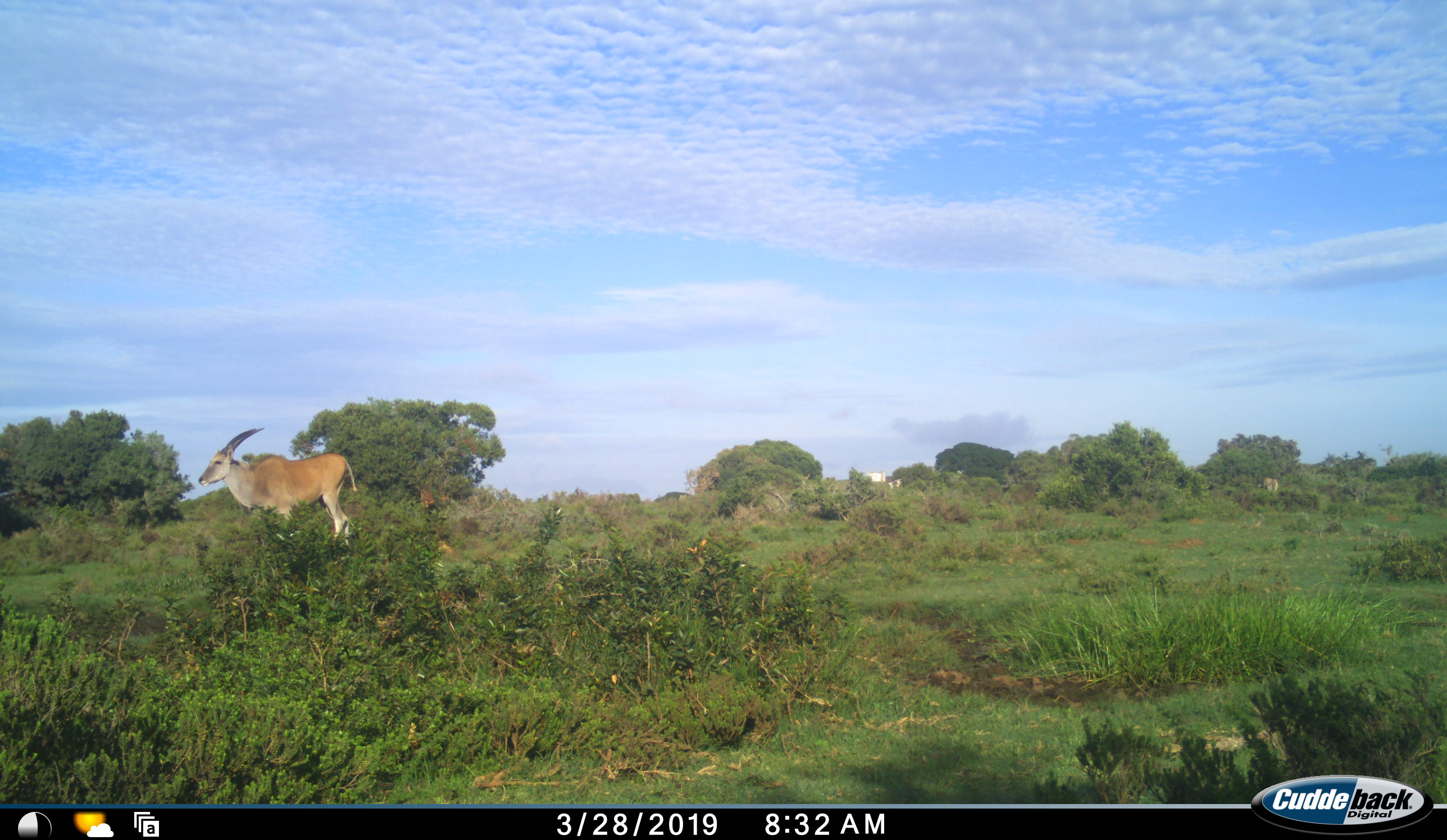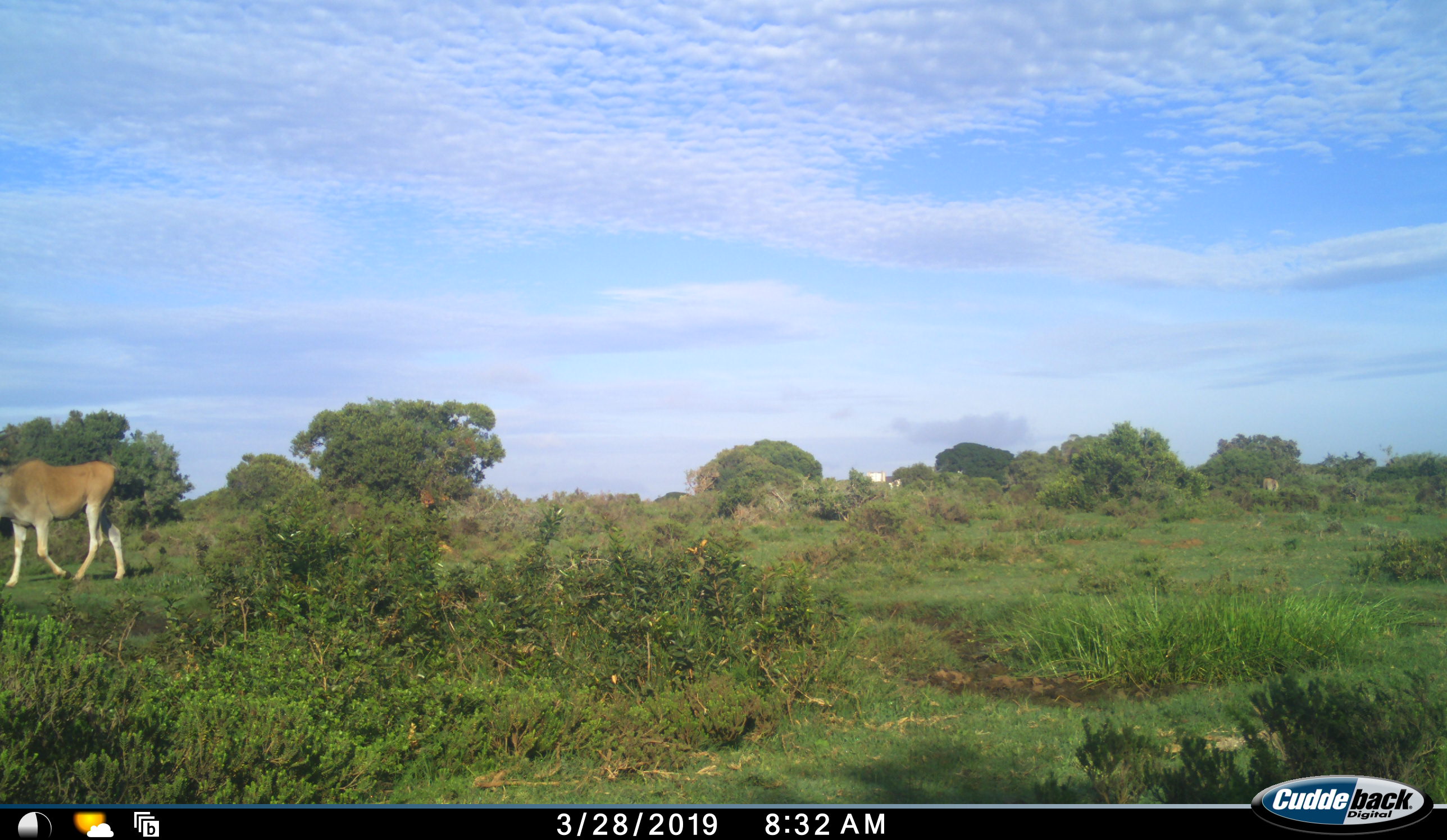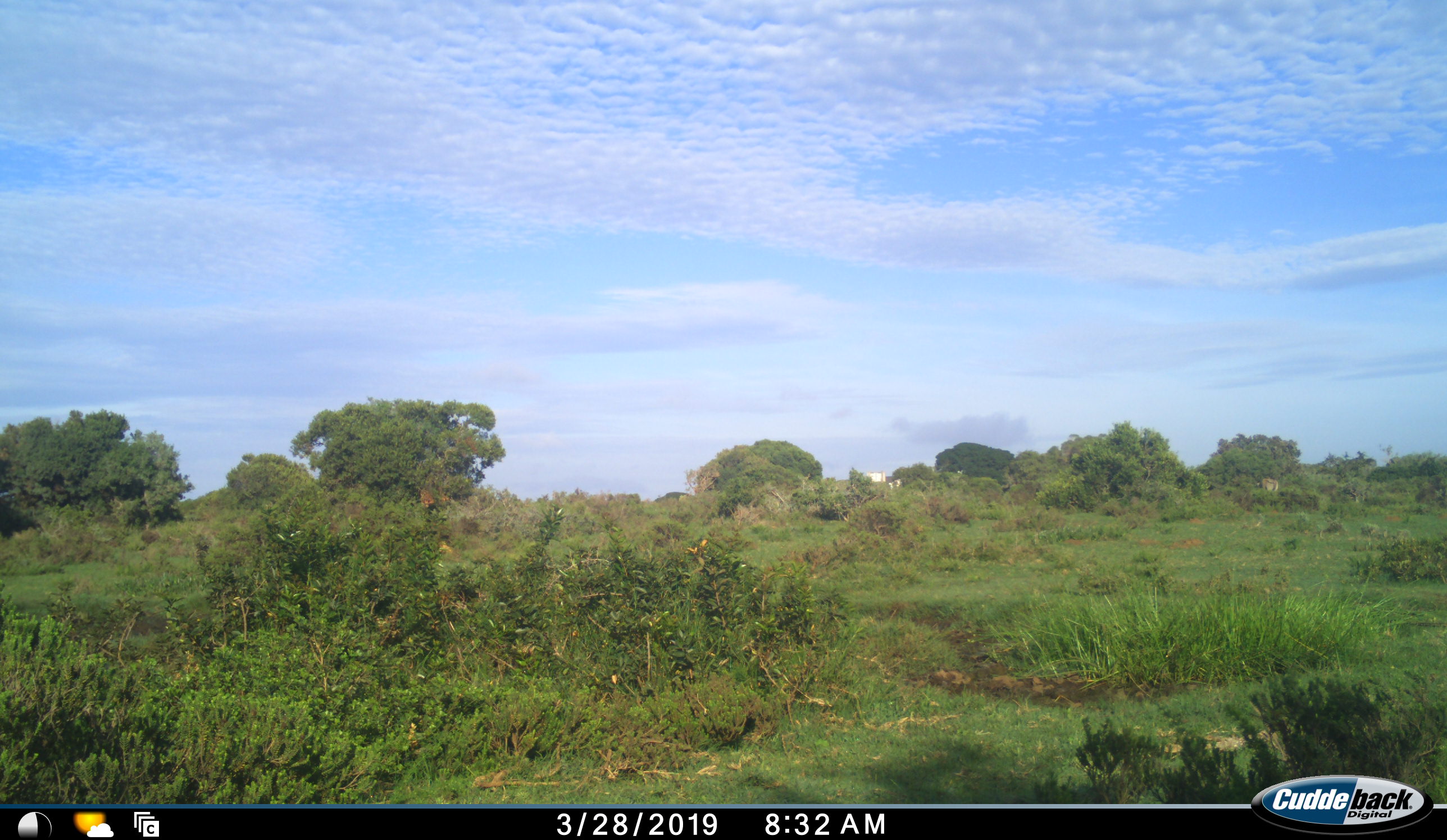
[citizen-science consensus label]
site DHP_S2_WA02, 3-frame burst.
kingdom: Animalia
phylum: Chordata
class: Mammalia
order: Artiodactyla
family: Bovidae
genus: Tragelaphus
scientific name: Tragelaphus oryx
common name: eland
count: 1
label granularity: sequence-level